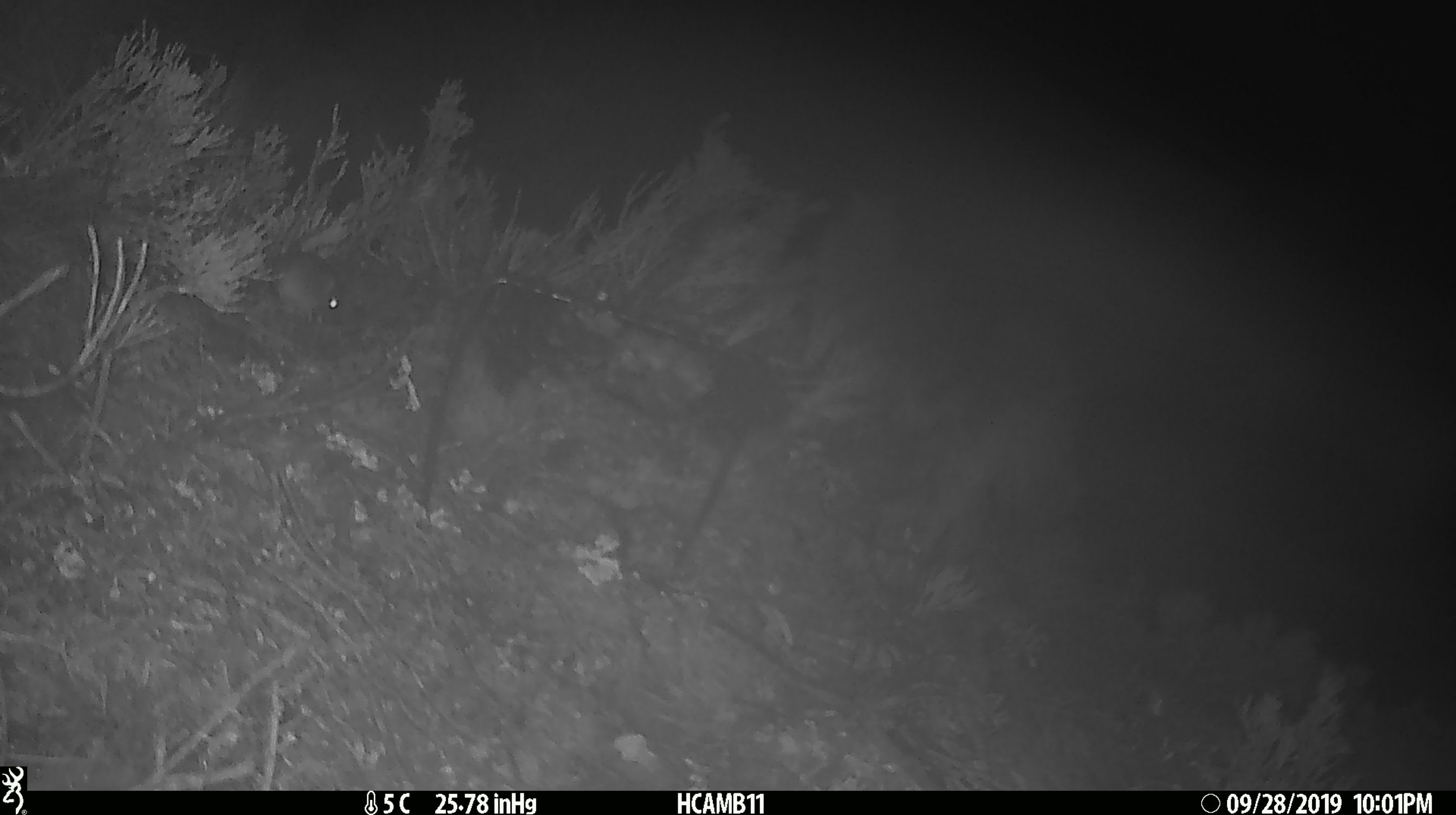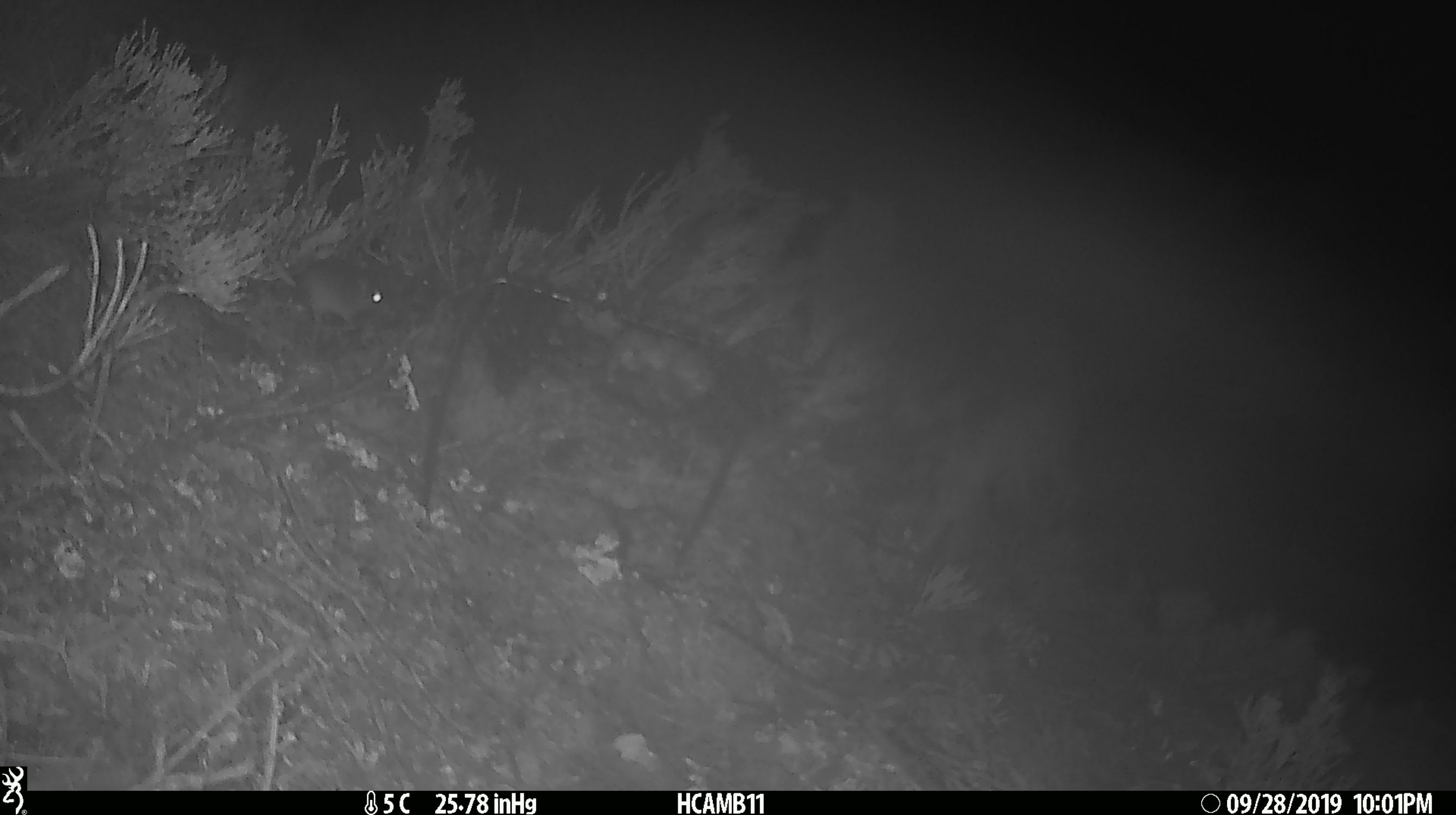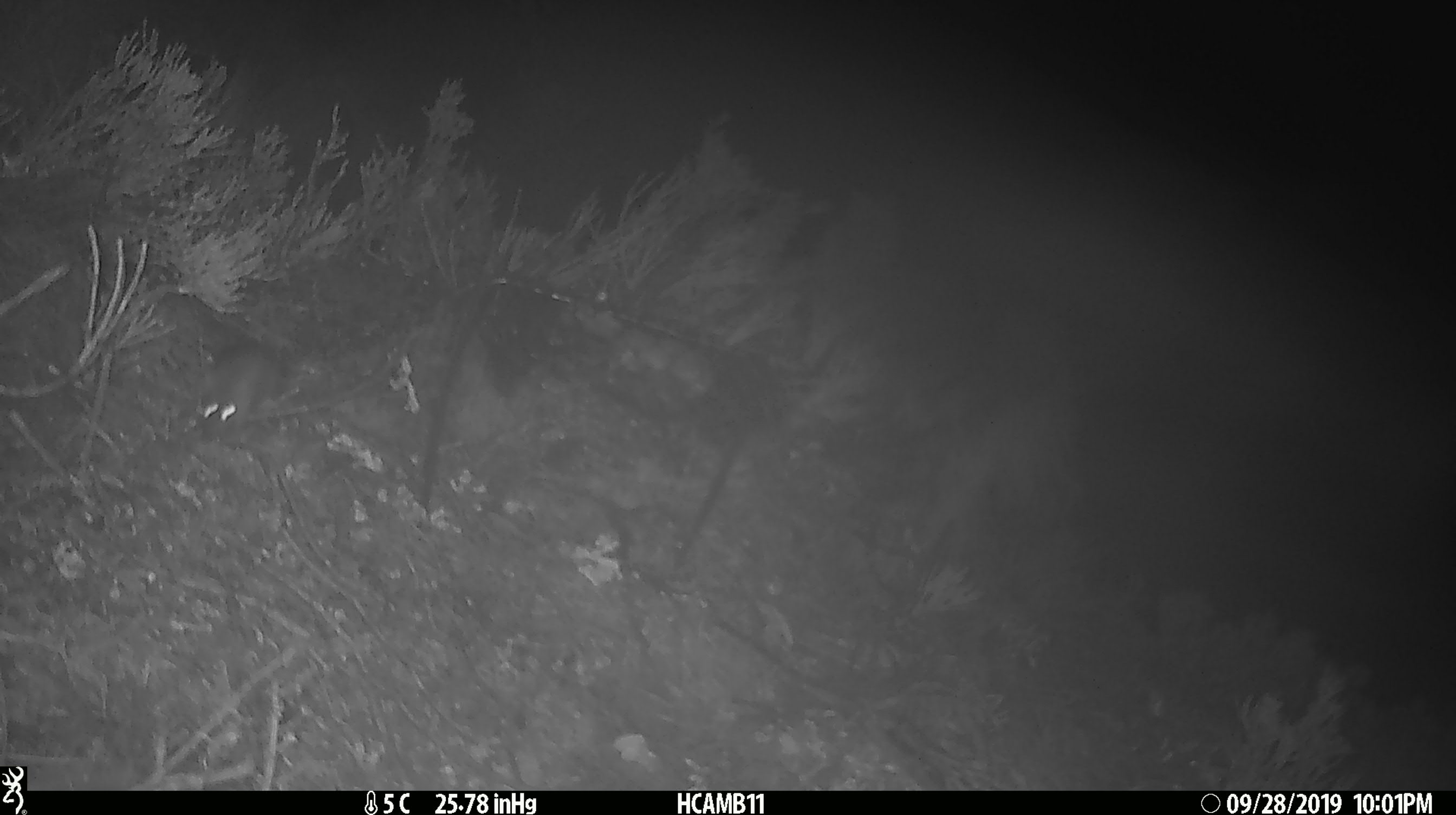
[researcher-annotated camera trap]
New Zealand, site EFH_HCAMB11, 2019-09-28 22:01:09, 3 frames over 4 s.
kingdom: Animalia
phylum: Chordata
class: Mammalia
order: Rodentia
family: Muridae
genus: Mus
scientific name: Mus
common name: mouse